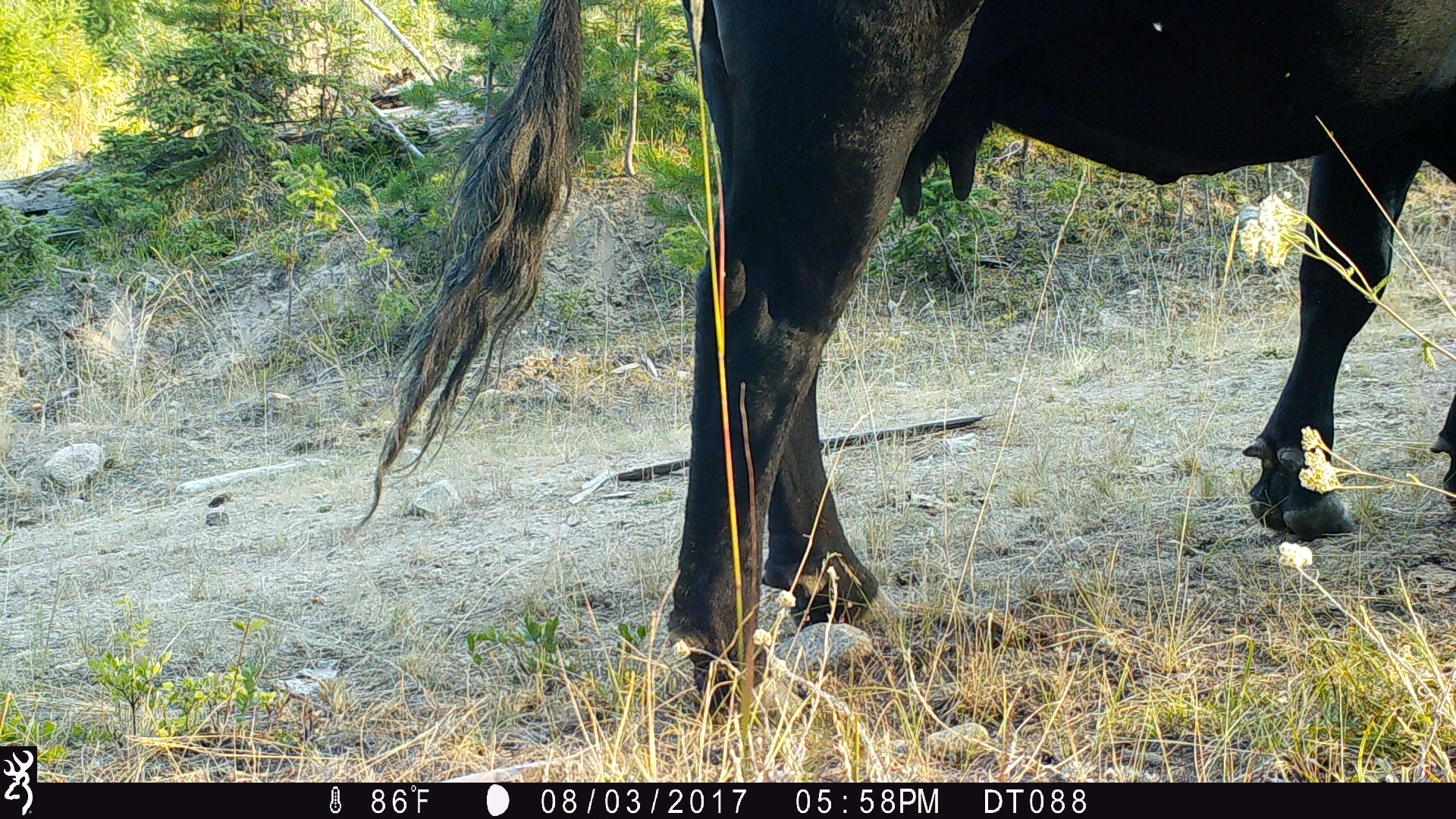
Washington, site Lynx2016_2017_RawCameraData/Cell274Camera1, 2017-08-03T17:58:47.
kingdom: Animalia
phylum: Chordata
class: Mammalia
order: Artiodactyla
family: Bovidae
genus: Bos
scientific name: Bos taurus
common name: domestic cattle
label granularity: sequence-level